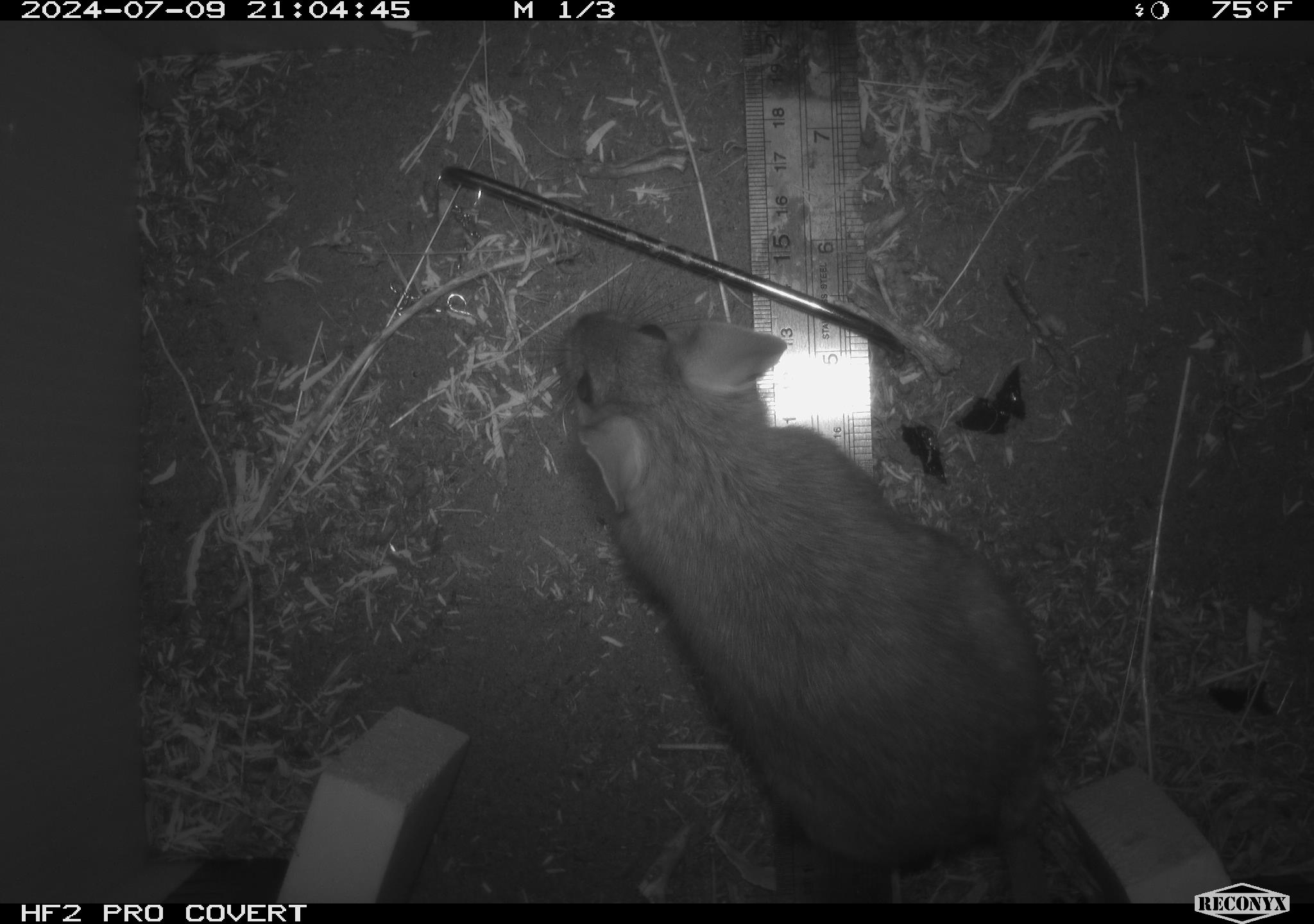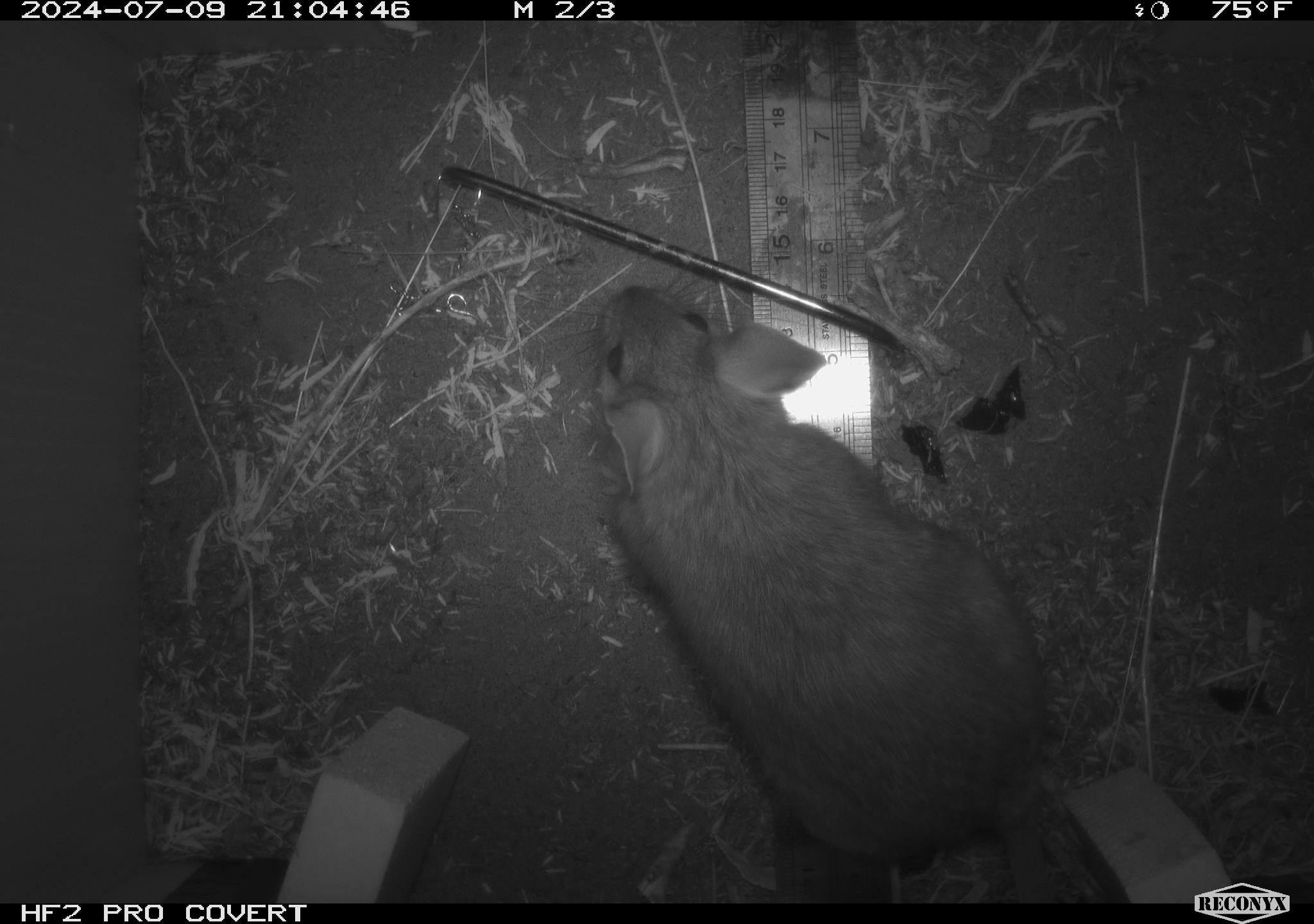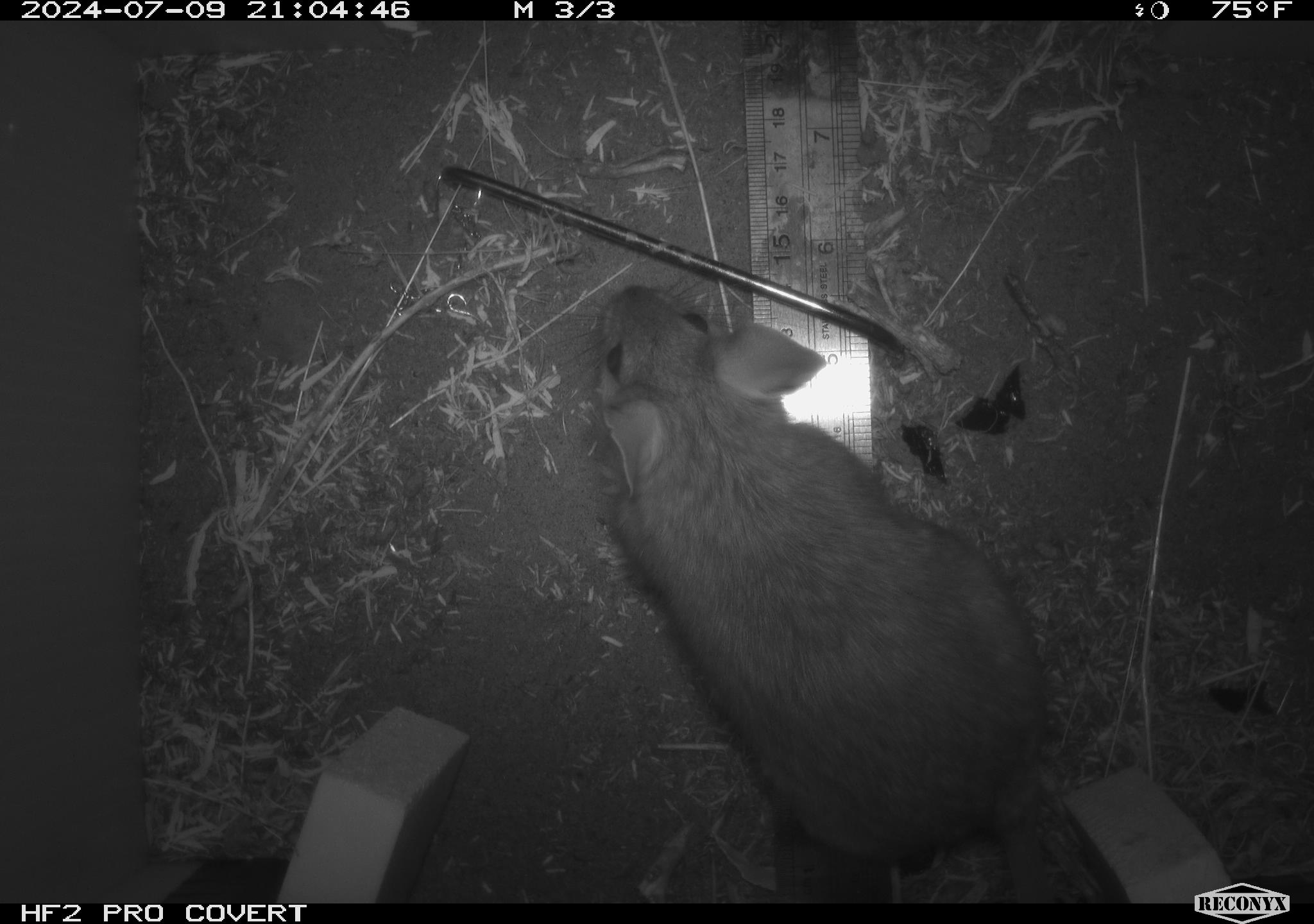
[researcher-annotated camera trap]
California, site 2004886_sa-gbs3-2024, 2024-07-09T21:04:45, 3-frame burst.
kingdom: Animalia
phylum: Chordata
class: Mammalia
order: Rodentia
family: Cricetidae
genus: Neotoma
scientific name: Neotoma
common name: pack rat or woodrat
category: neotoma species